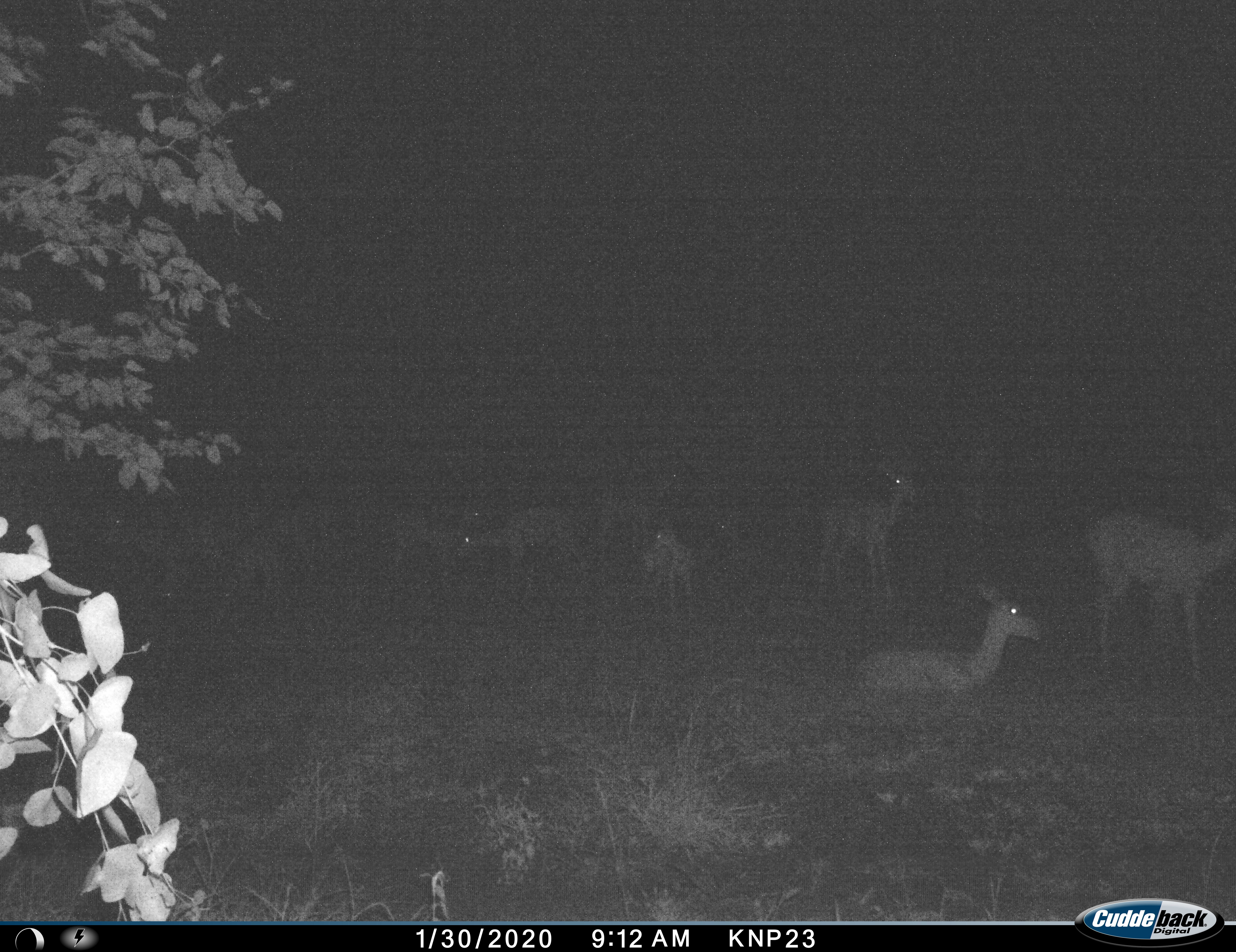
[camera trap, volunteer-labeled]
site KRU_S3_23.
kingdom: Animalia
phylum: Chordata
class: Mammalia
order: Artiodactyla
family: Bovidae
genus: Aepyceros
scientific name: Aepyceros melampus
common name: impala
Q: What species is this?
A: Impala (Aepyceros melampus).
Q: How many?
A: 11-50.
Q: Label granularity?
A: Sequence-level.